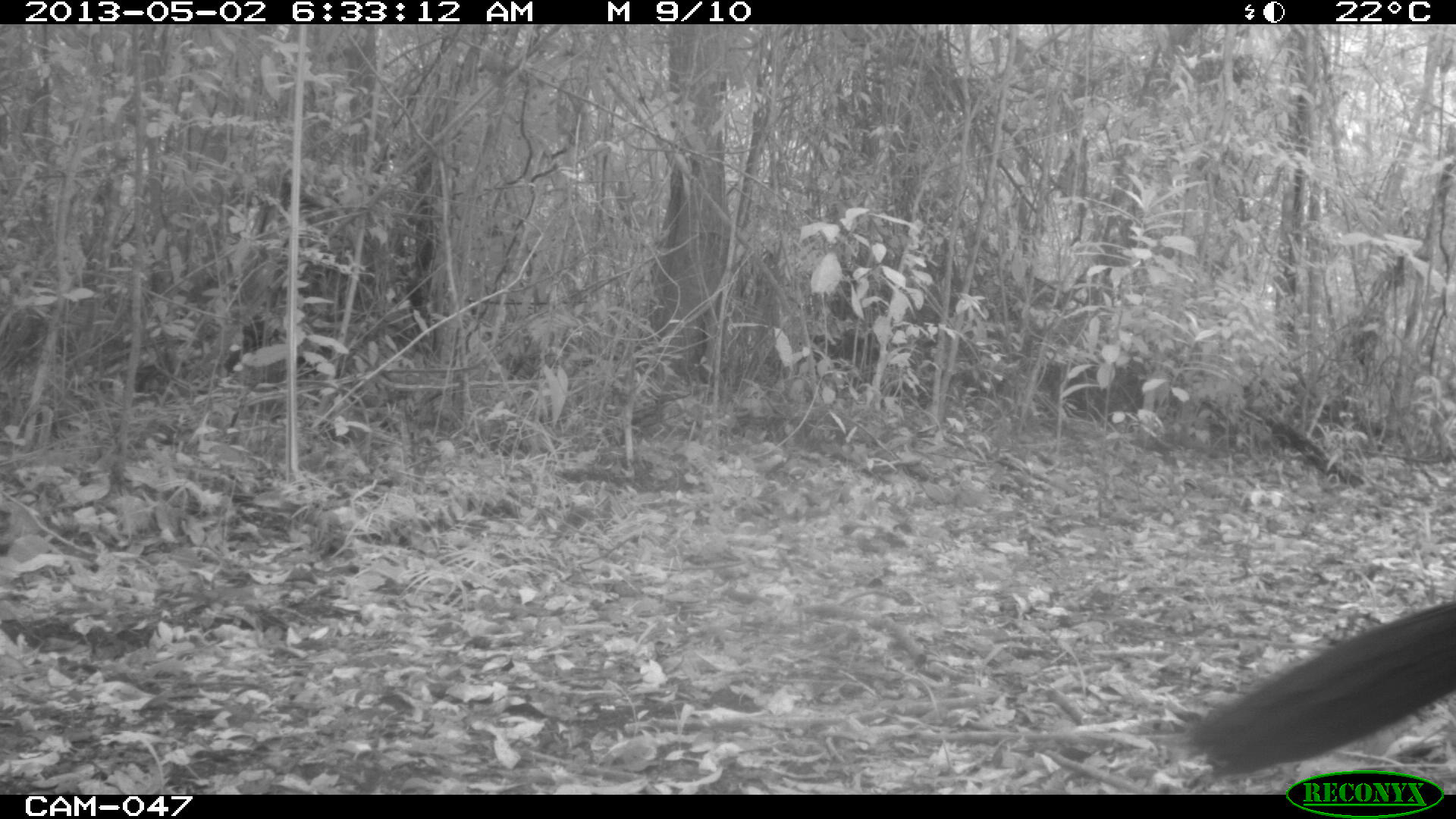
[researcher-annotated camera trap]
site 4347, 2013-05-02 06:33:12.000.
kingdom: Animalia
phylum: Chordata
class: Aves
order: Galliformes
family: Cracidae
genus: Crax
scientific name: Crax rubra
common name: great curassow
Crax rubra (great curassow), count 1, sex male.